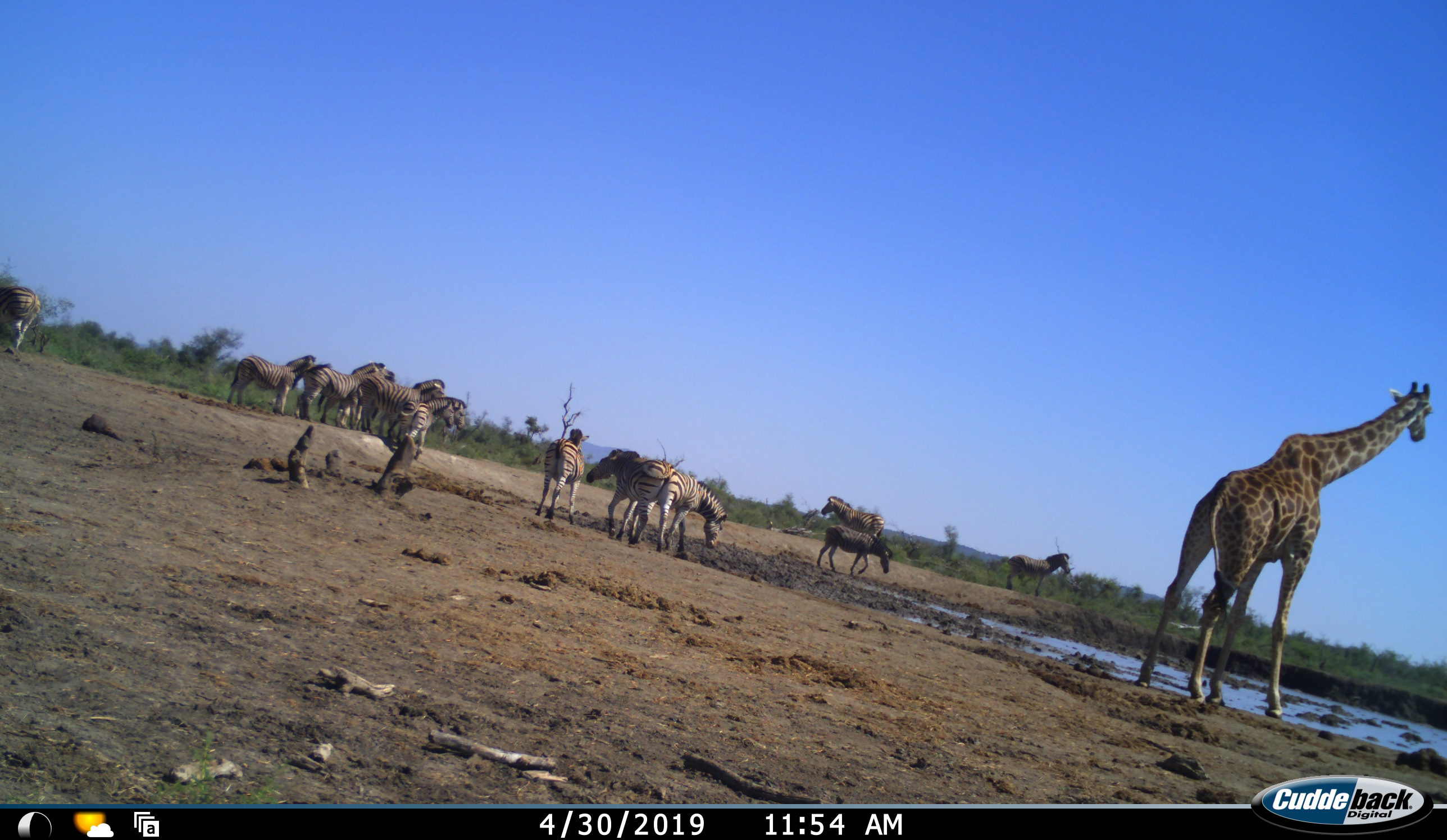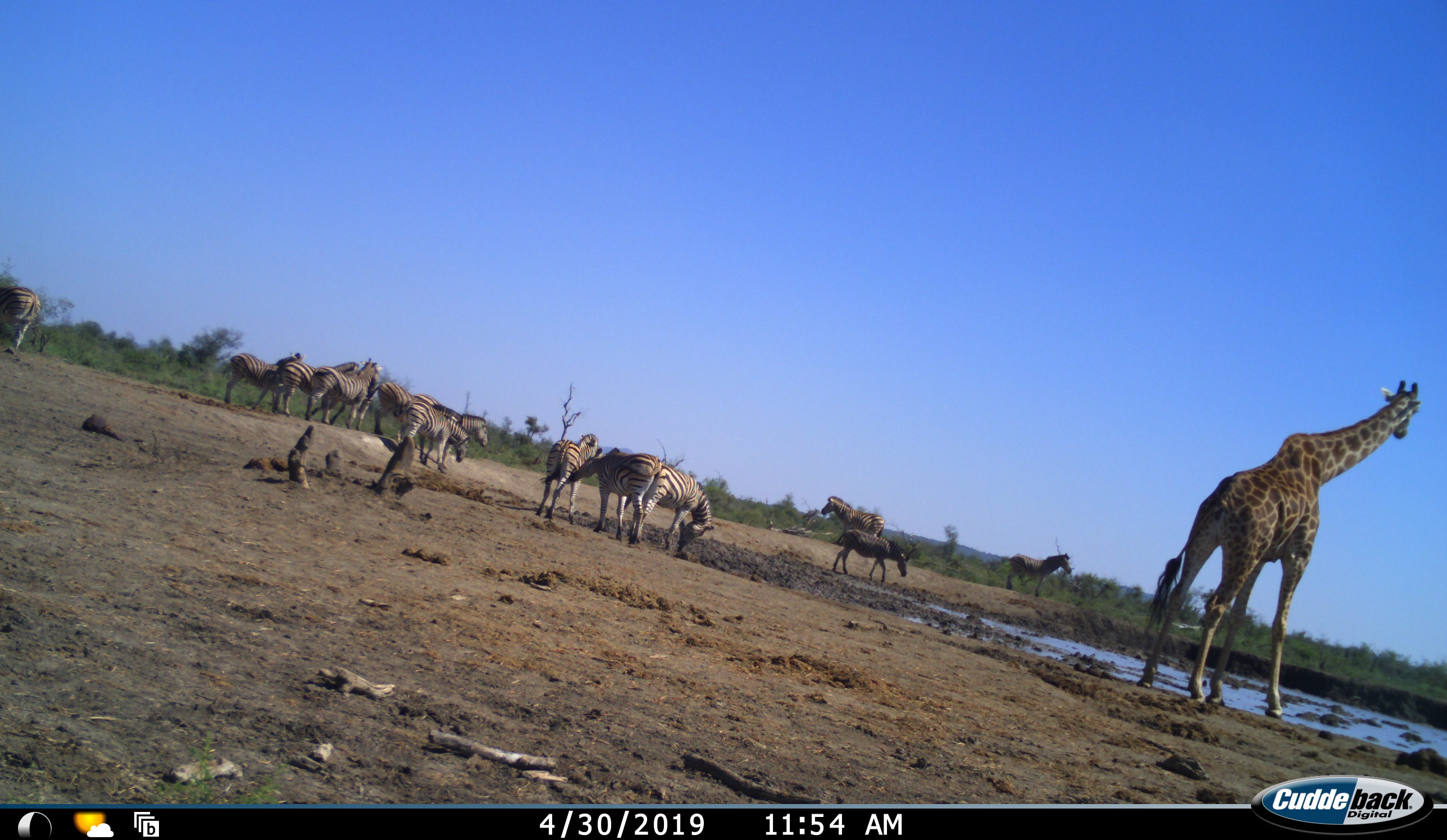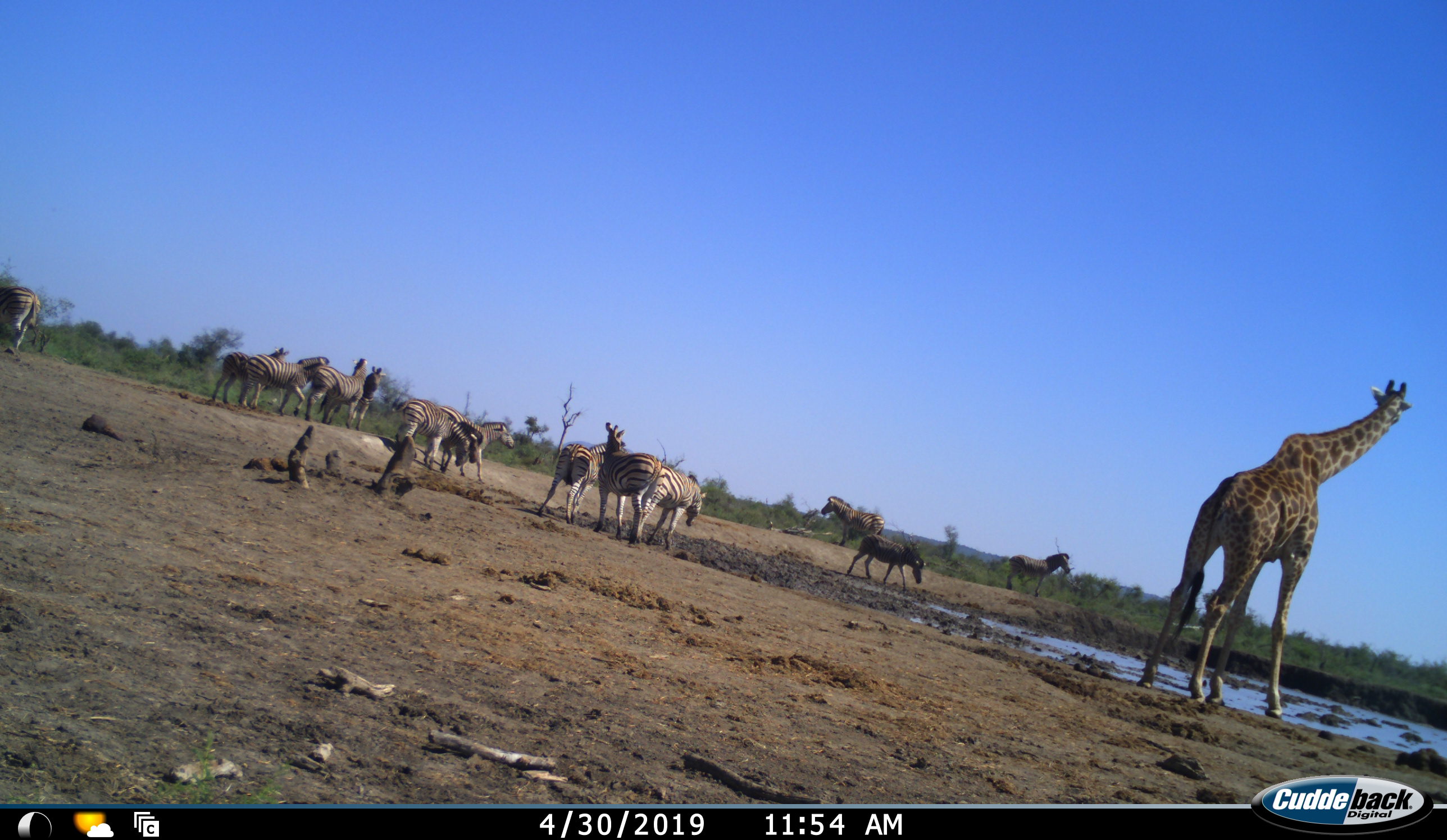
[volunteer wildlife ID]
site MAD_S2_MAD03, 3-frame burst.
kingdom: Animalia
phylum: Chordata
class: Mammalia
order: Artiodactyla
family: Giraffidae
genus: Giraffa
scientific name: Giraffa camelopardalis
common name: giraffe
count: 1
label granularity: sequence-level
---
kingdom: Animalia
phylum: Chordata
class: Mammalia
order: Perissodactyla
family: Equidae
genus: Equus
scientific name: Equus quagga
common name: plains zebra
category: zebraplains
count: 11-50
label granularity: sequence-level